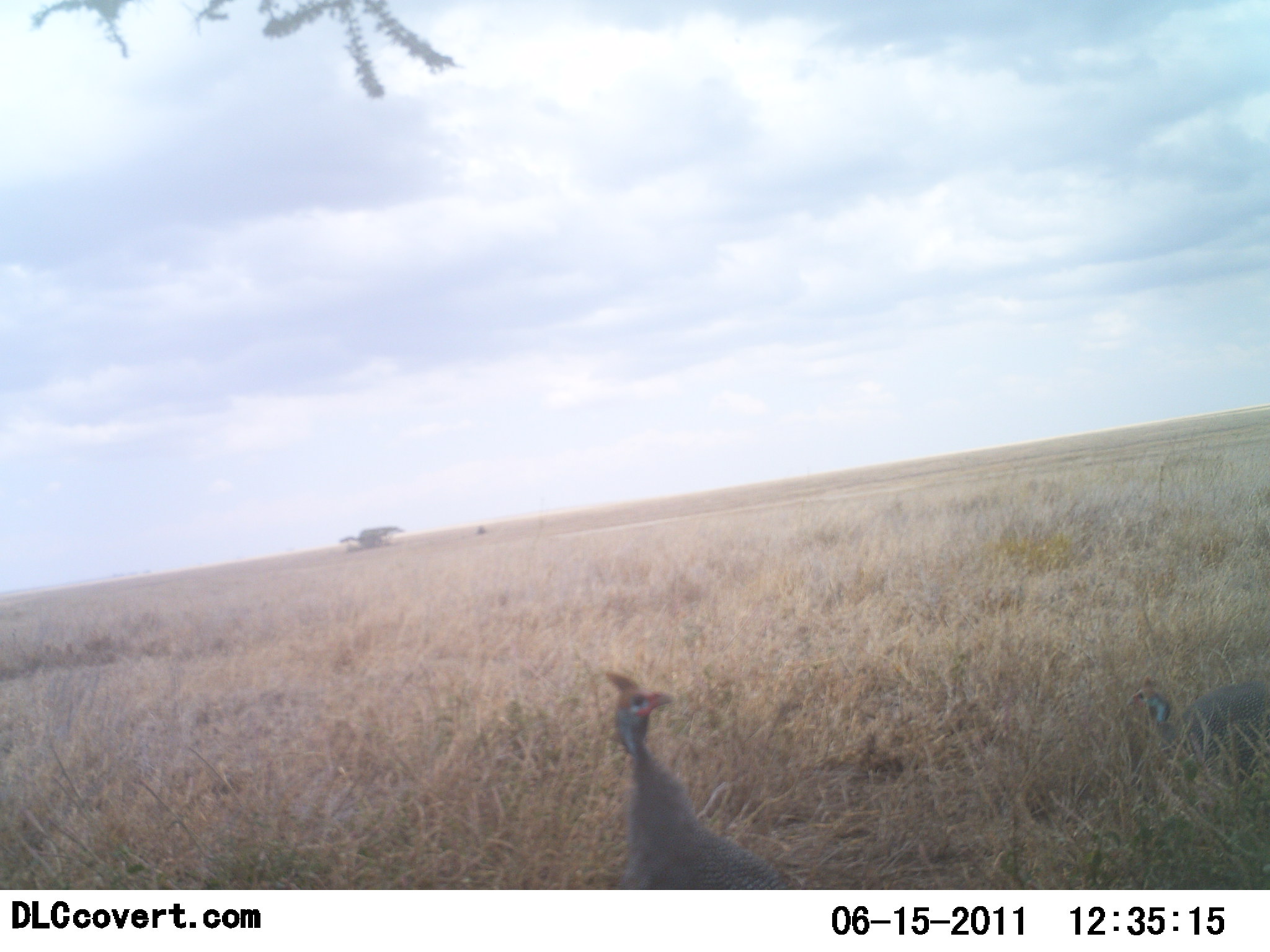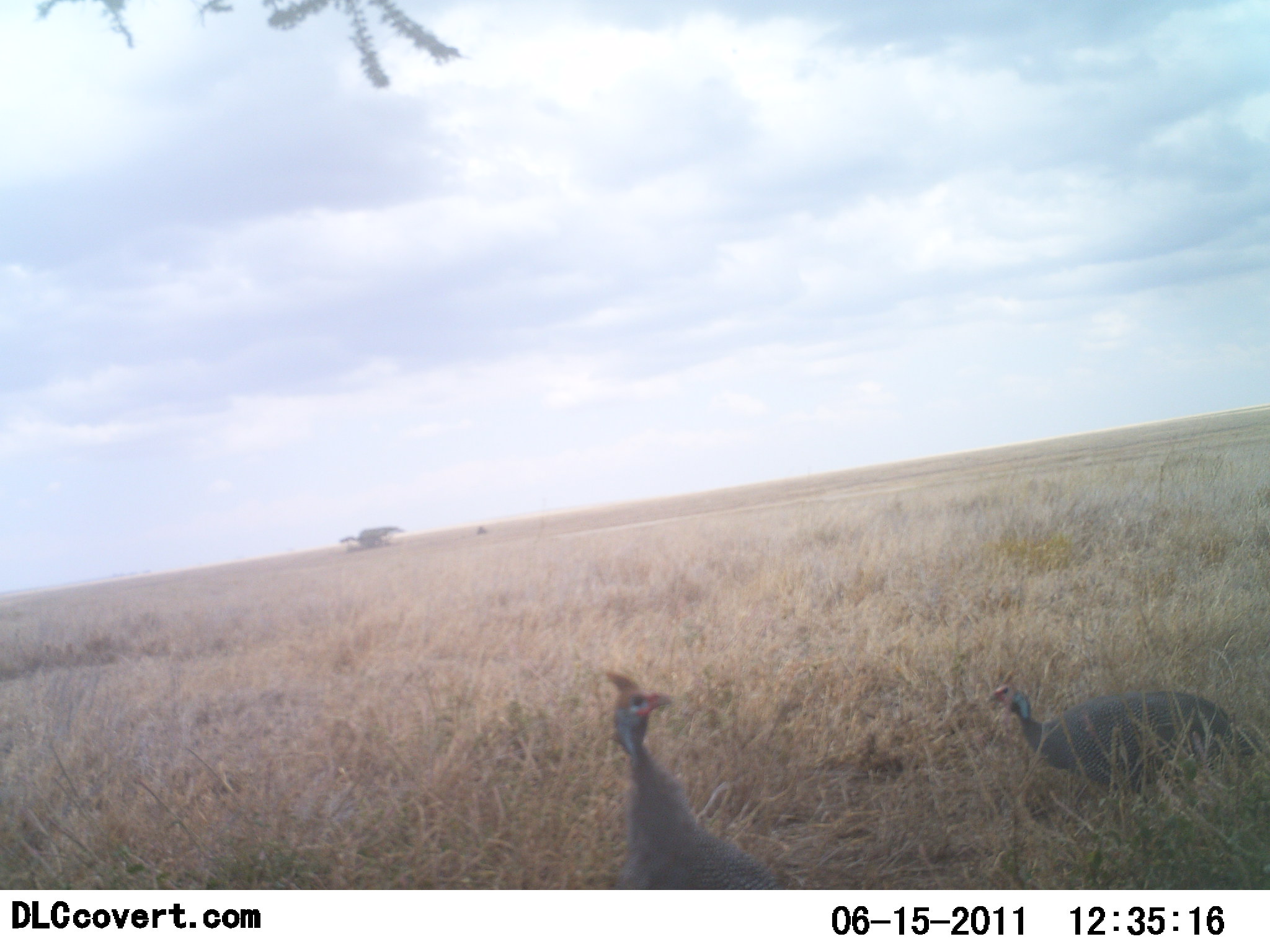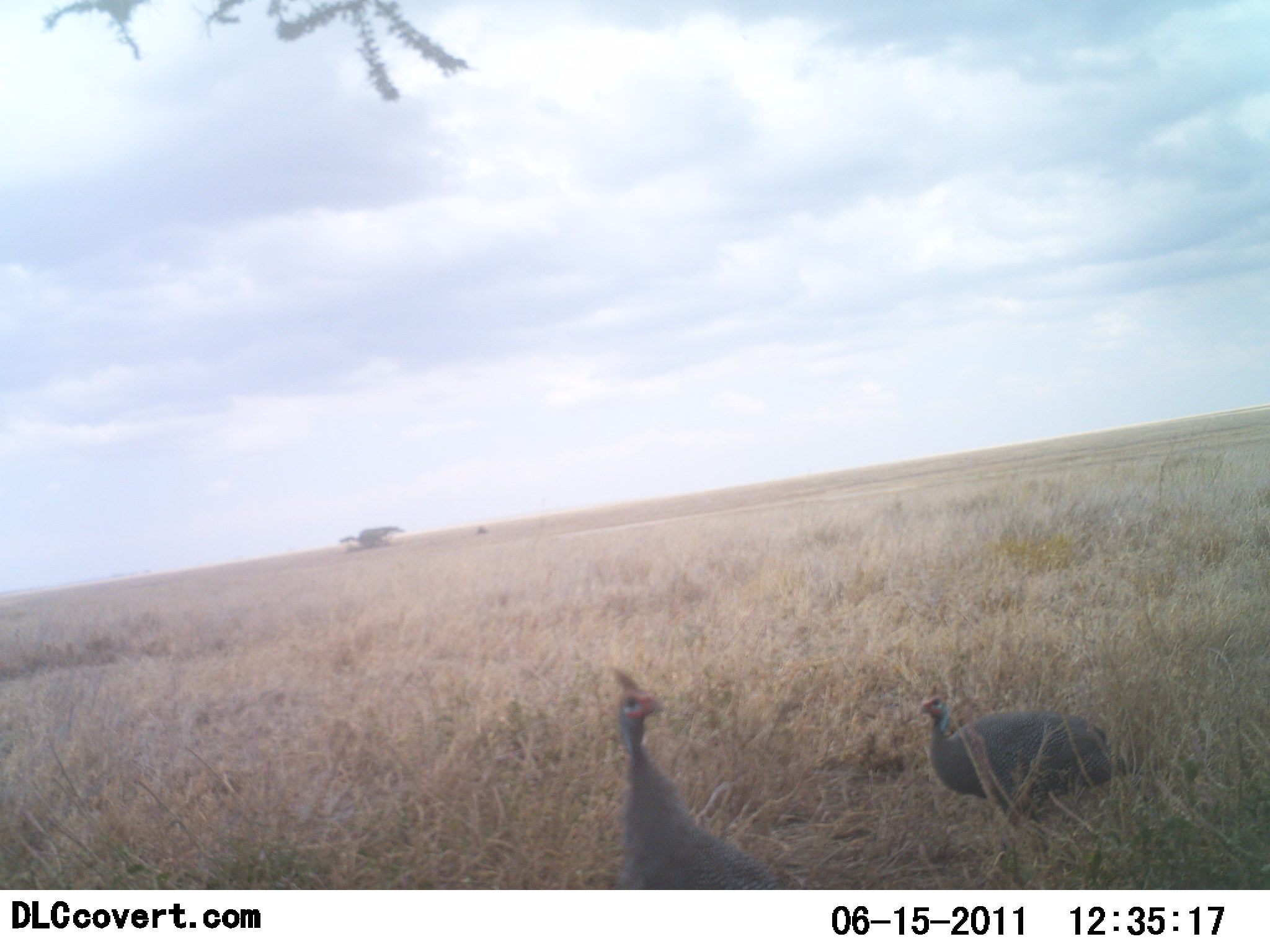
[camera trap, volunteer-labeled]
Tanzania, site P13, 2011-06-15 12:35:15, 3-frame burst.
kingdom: Animalia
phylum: Chordata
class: Aves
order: Galliformes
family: Numididae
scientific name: Numididae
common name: guinea fowl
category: guineafowl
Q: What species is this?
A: Guineafowl (guinea fowl) (Numididae).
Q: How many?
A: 2.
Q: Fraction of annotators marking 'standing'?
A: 82%.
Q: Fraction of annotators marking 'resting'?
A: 0%.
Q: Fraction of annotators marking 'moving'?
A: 73%.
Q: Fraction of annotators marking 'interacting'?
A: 0%.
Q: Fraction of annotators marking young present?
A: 0%.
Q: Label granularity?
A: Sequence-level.